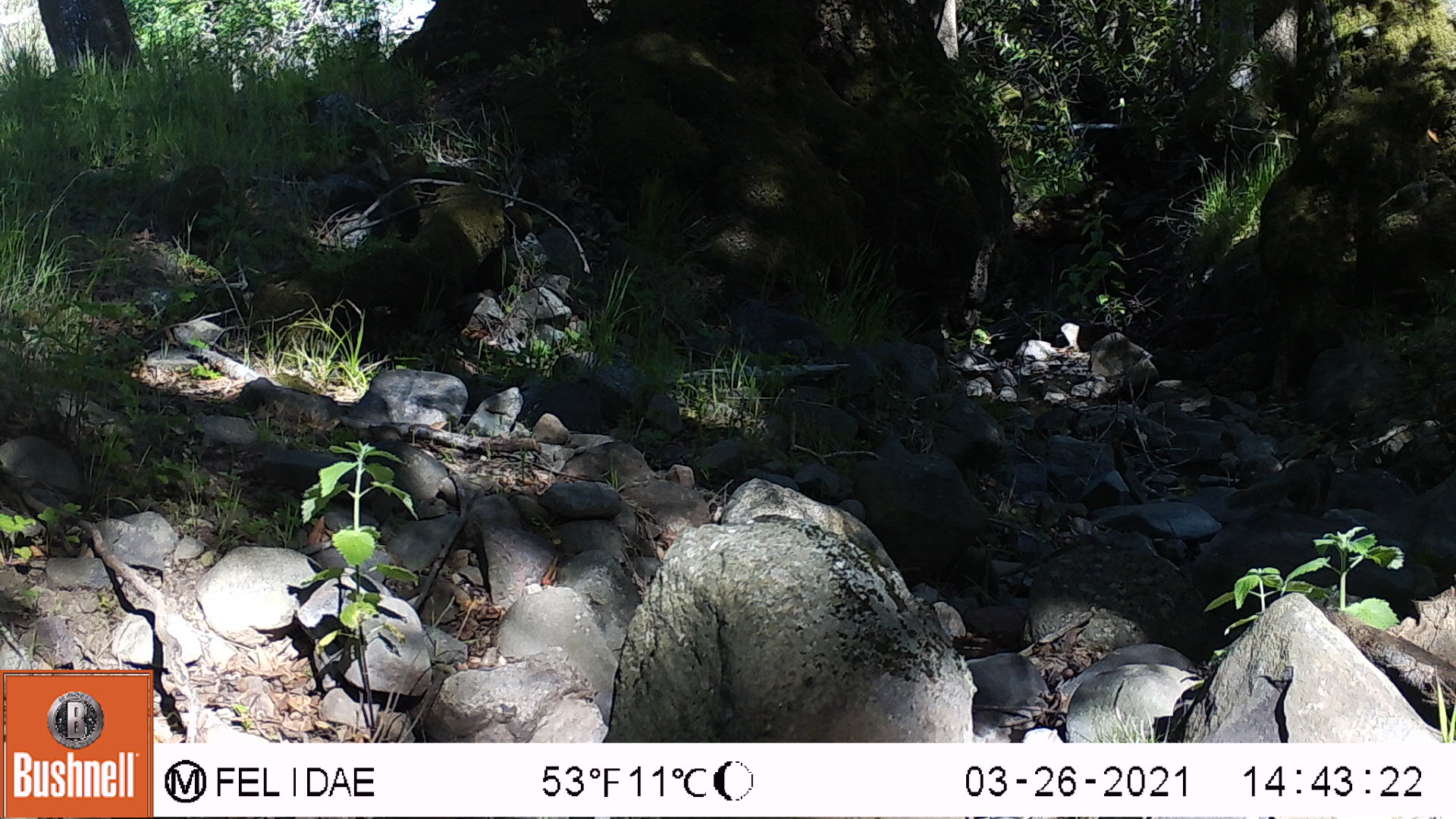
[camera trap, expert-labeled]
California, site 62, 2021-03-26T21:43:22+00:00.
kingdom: Animalia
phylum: Chordata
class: Mammalia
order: Rodentia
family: Sciuridae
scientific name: Sciuridae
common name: squirrel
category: unknown squirrel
Unknown squirrel (squirrel) (Sciuridae).